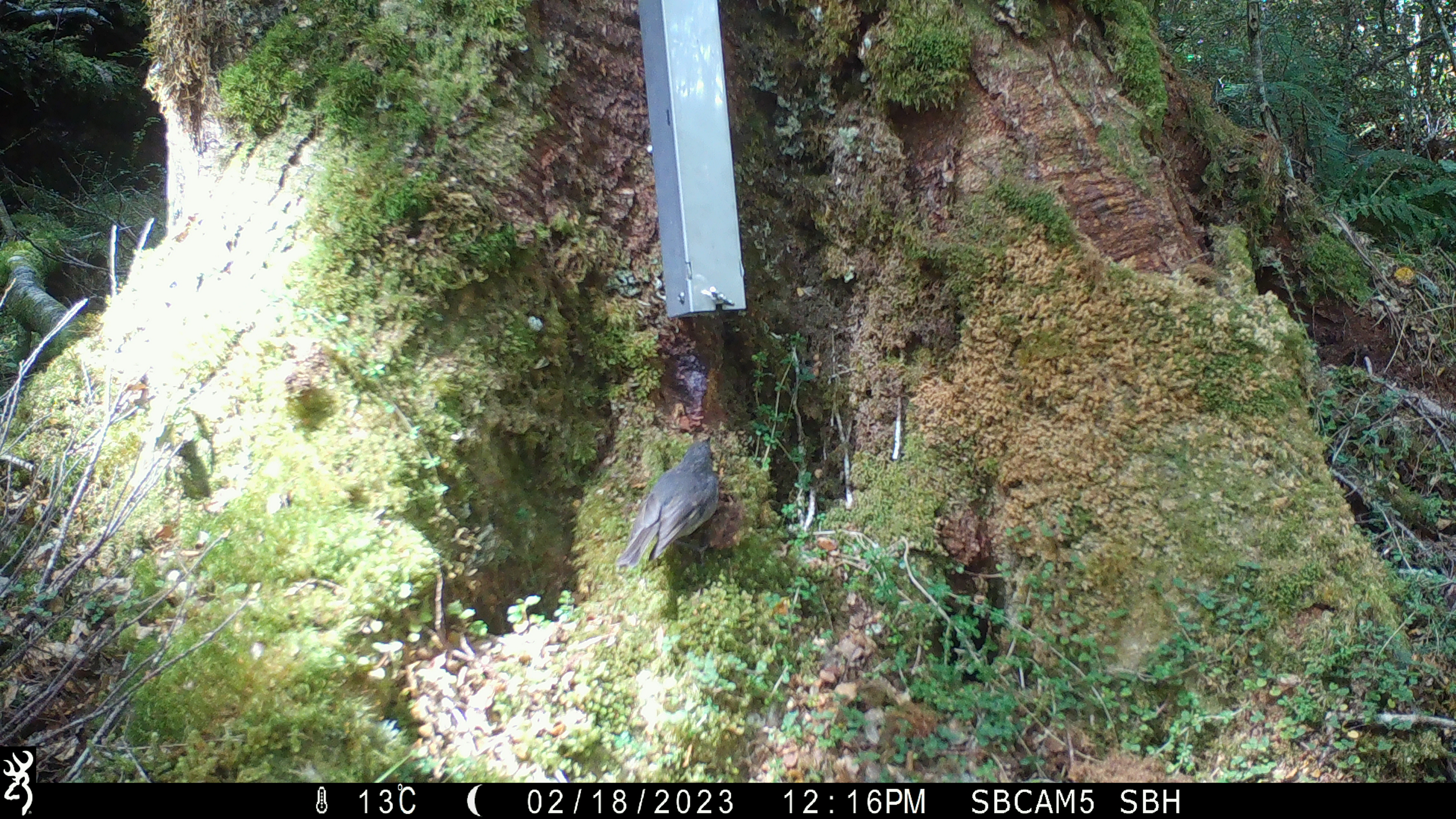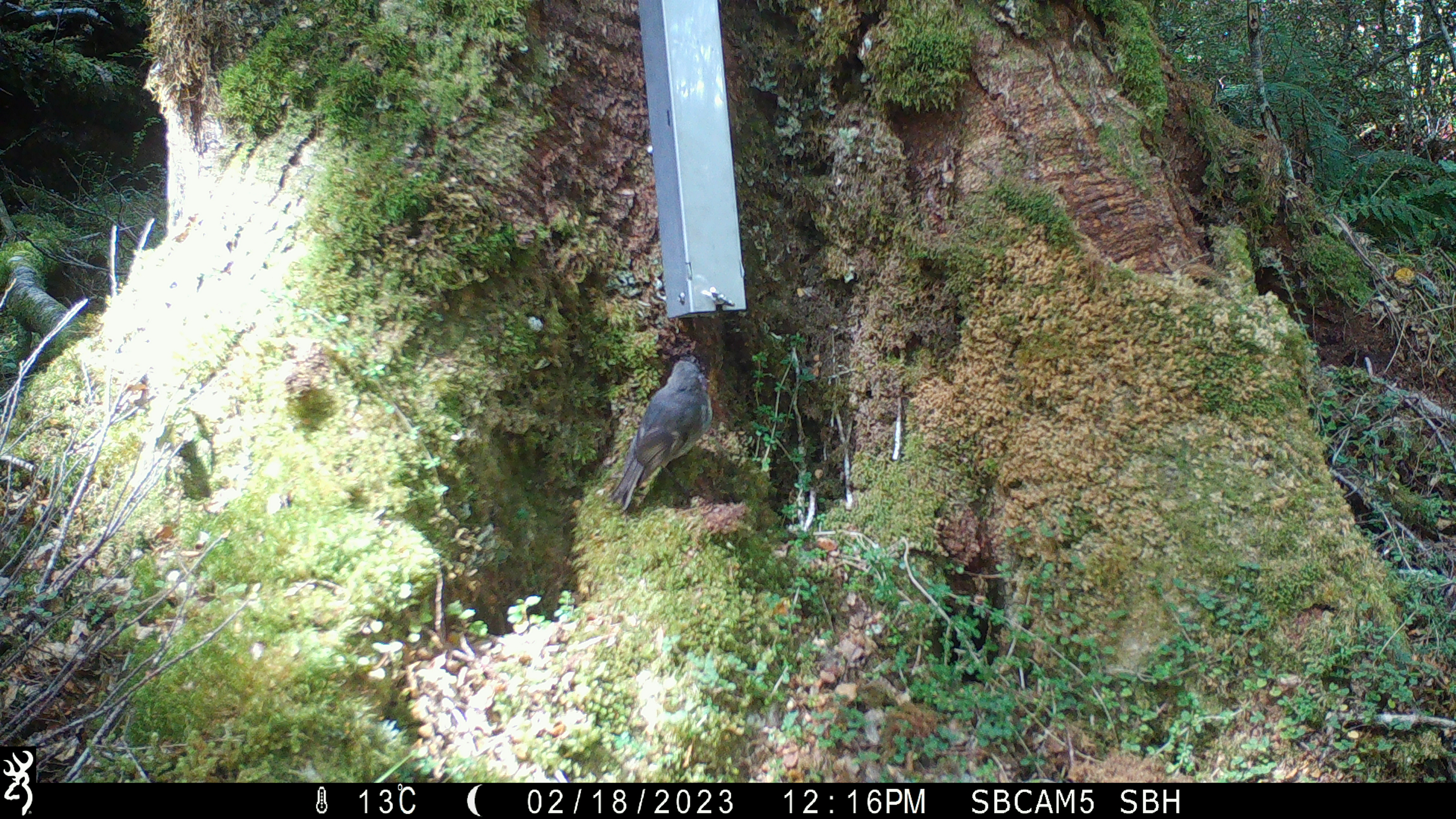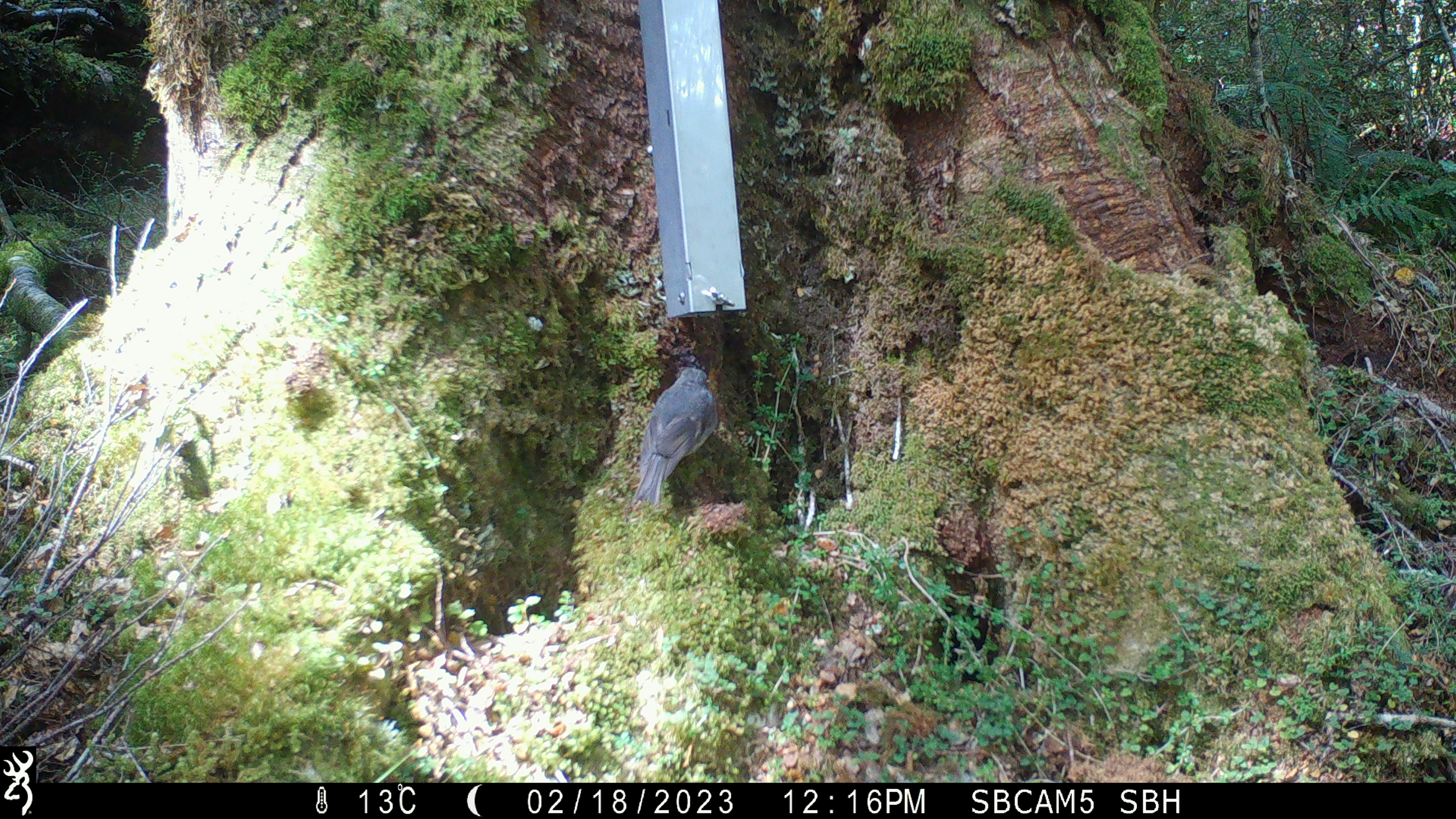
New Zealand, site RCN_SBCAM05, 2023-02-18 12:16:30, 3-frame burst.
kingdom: Animalia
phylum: Chordata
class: Aves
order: Passeriformes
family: Petroicidae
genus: Petroica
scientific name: Petroica australis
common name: new zealand robin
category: robin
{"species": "robin (new zealand robin) (Petroica australis)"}